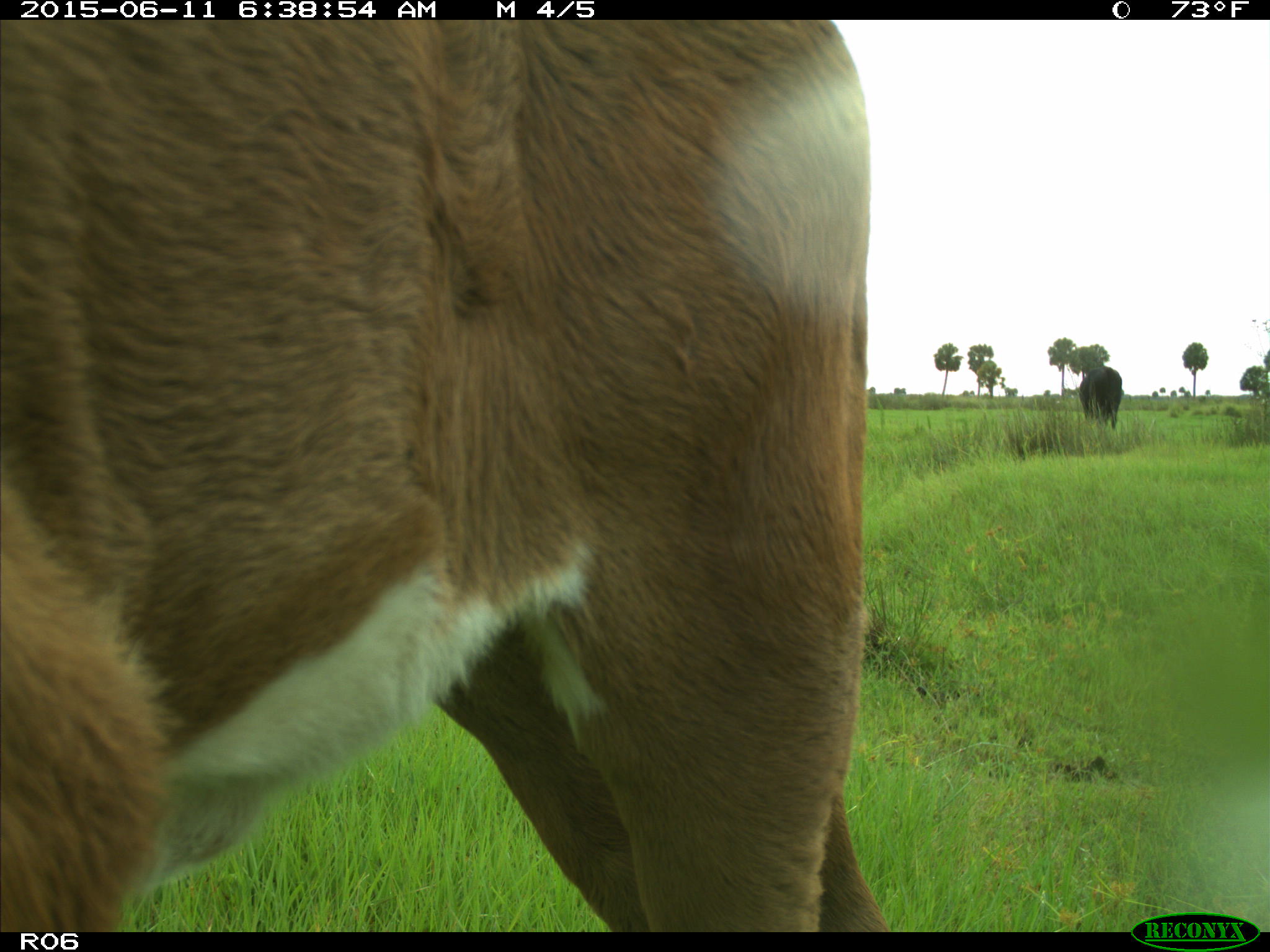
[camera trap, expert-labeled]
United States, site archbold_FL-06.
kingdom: Animalia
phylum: Chordata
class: Mammalia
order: Artiodactyla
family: Bovidae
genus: Bos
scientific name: Bos taurus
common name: domestic cow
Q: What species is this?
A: Bos taurus (domestic cow).